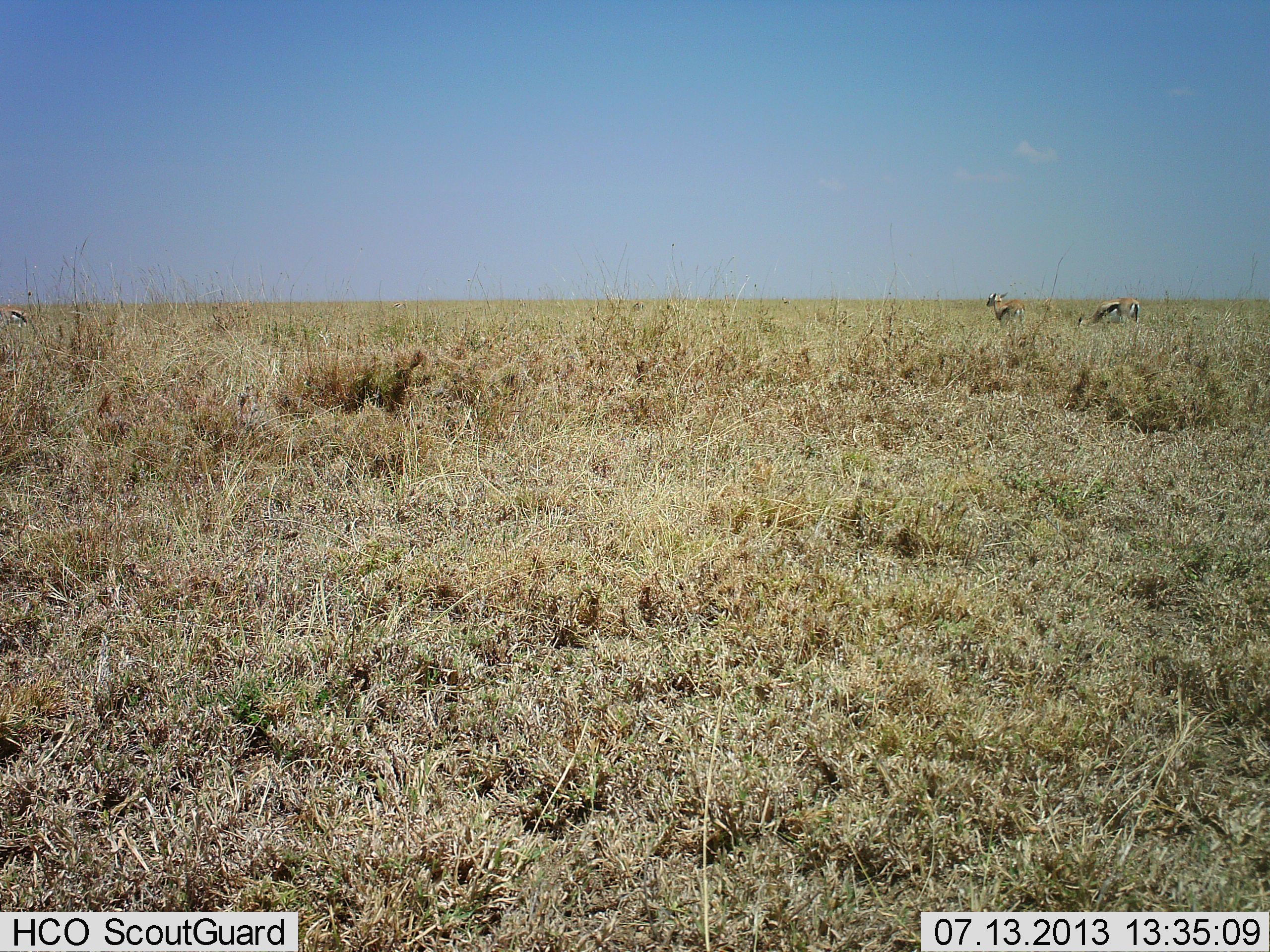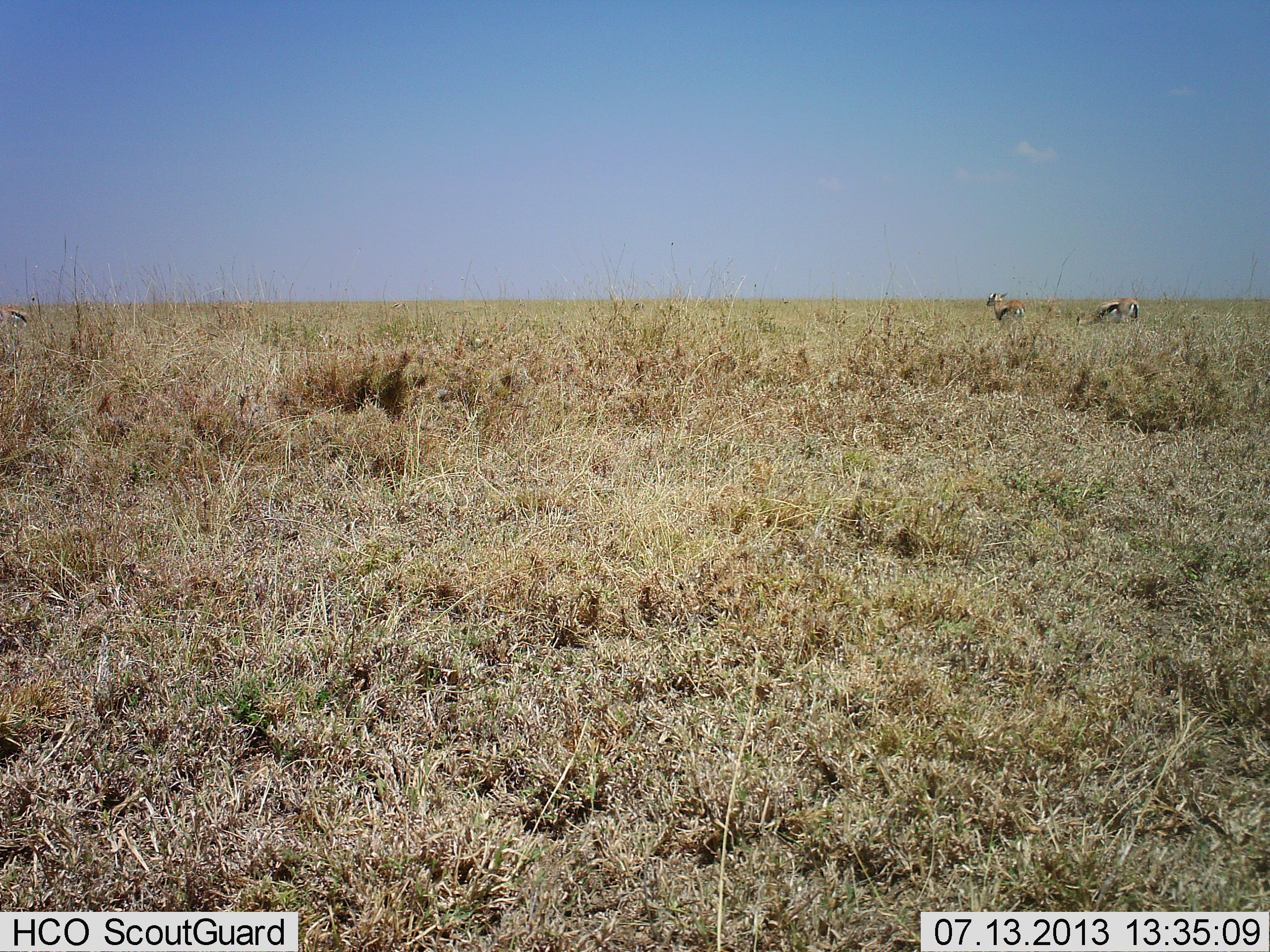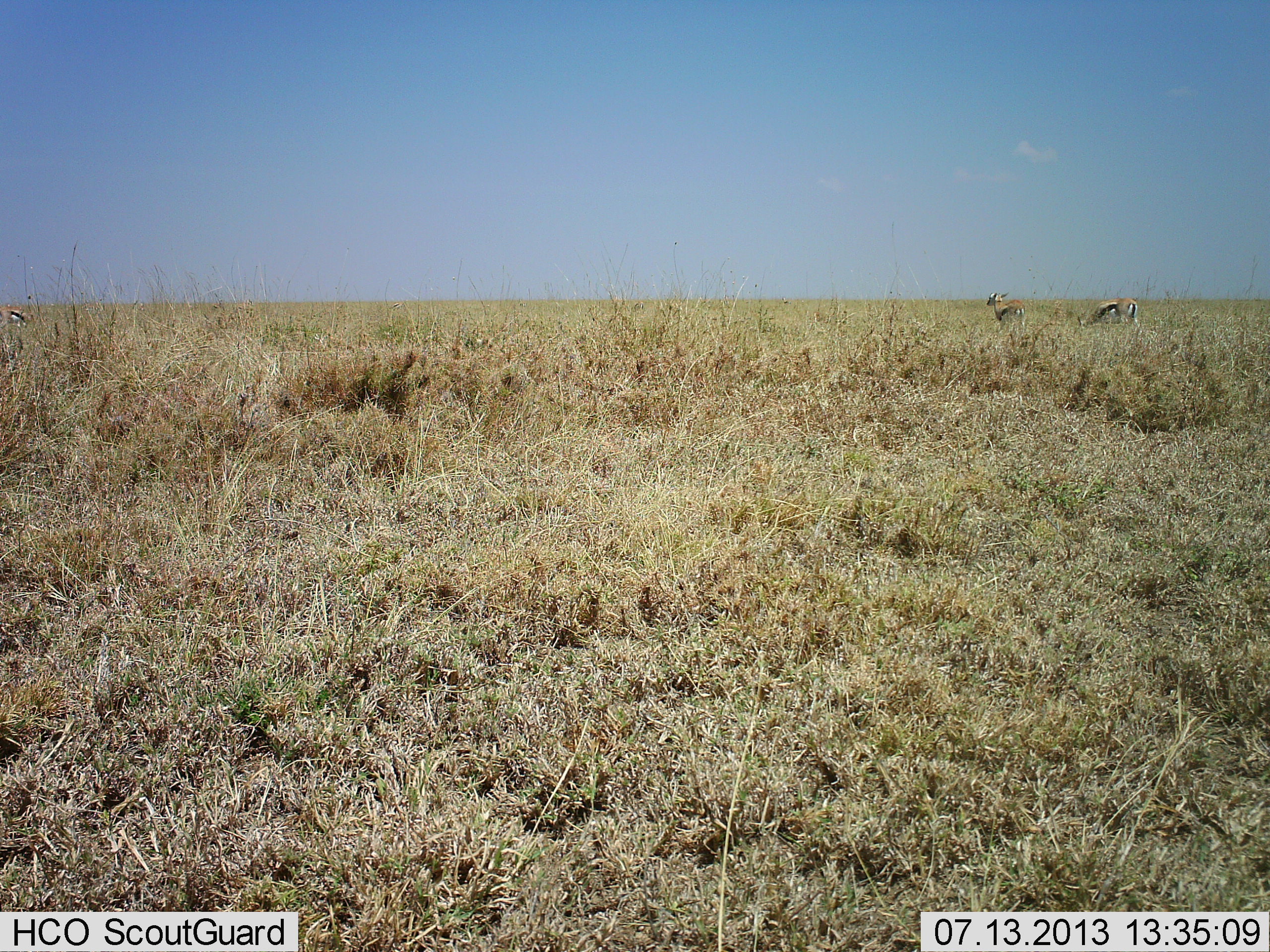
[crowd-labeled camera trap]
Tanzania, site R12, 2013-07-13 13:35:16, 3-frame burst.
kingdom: Animalia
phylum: Chordata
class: Mammalia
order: Artiodactyla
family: Bovidae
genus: Eudorcas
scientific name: Eudorcas thomsonii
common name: thomson's gazelle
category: gazellethomsons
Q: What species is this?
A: Gazellethomsons (thomson's gazelle) (Eudorcas thomsonii).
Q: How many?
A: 2.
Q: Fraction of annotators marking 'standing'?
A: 90%.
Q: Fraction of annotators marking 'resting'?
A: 0%.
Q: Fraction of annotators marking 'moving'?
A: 0%.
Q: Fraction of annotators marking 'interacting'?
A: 0%.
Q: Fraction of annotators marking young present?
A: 0%.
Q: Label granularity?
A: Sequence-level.